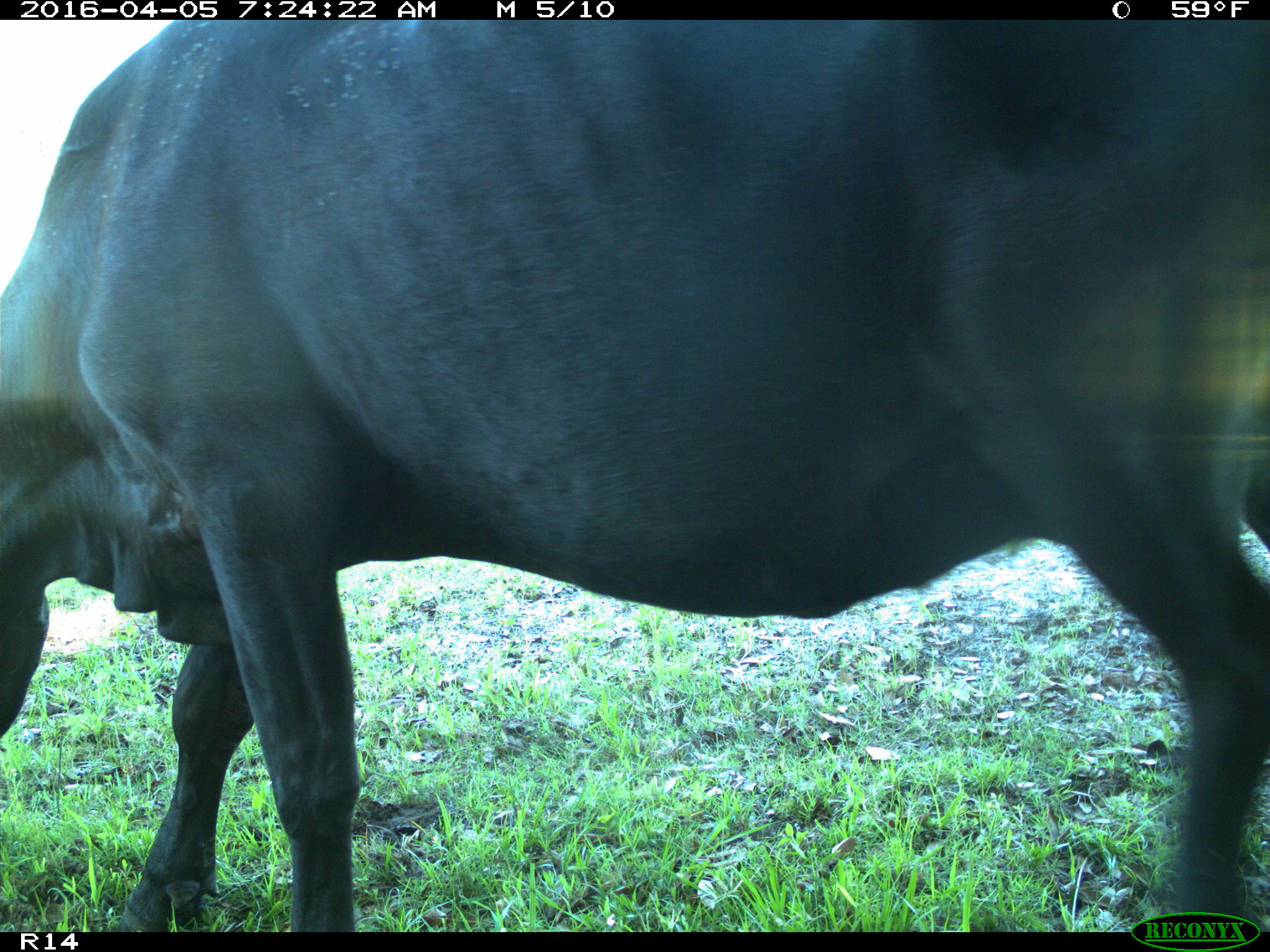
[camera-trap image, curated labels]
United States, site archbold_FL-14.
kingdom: Animalia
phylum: Chordata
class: Mammalia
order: Artiodactyla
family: Bovidae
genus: Bos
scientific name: Bos taurus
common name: domestic cow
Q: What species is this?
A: Bos taurus (domestic cow).